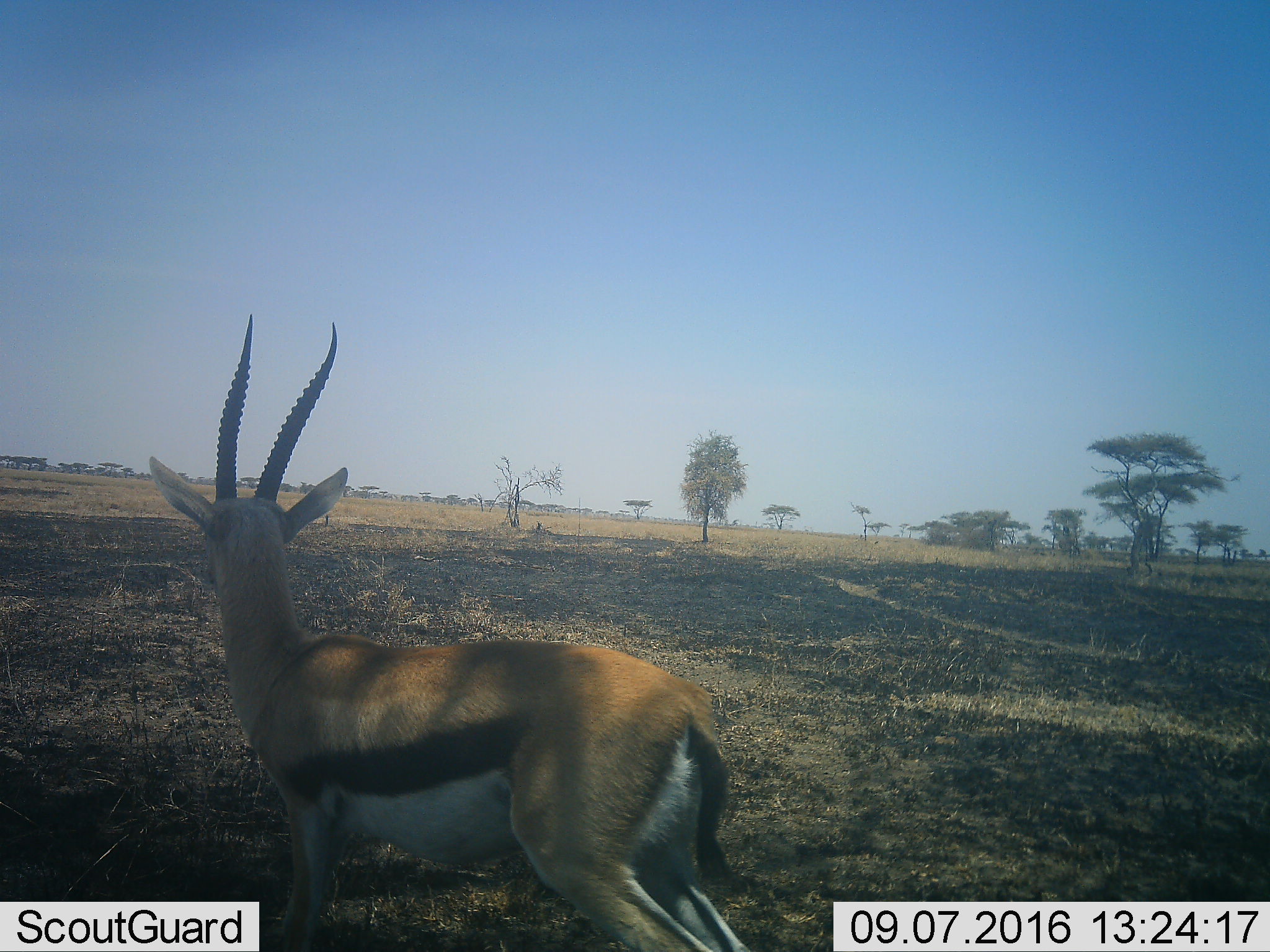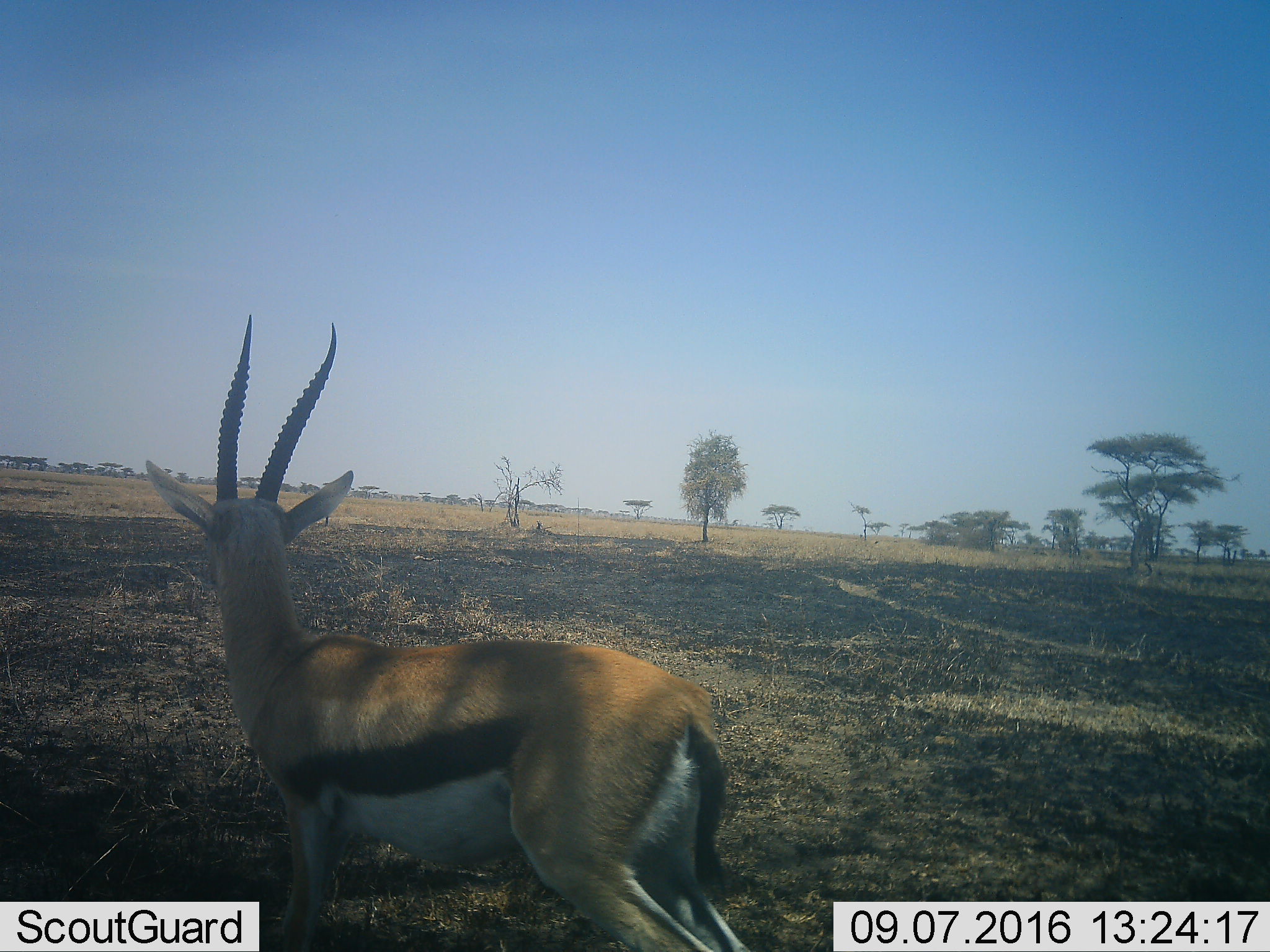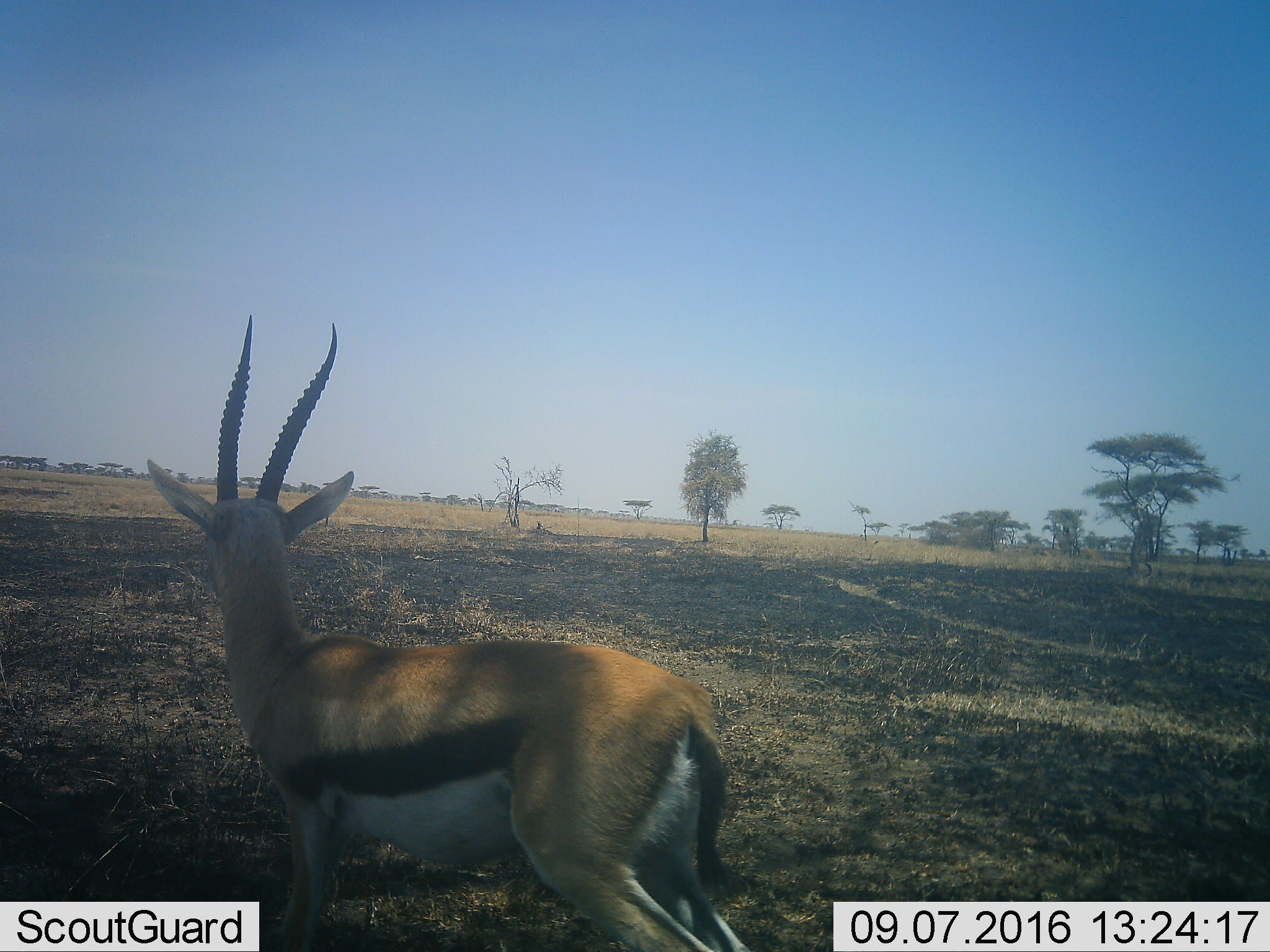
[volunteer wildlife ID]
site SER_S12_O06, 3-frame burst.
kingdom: Animalia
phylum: Chordata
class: Mammalia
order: Artiodactyla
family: Bovidae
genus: Eudorcas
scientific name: Eudorcas thomsonii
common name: thomson's gazelle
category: gazellethomsons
Gazellethomsons (thomson's gazelle) (Eudorcas thomsonii), count 1. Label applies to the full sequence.